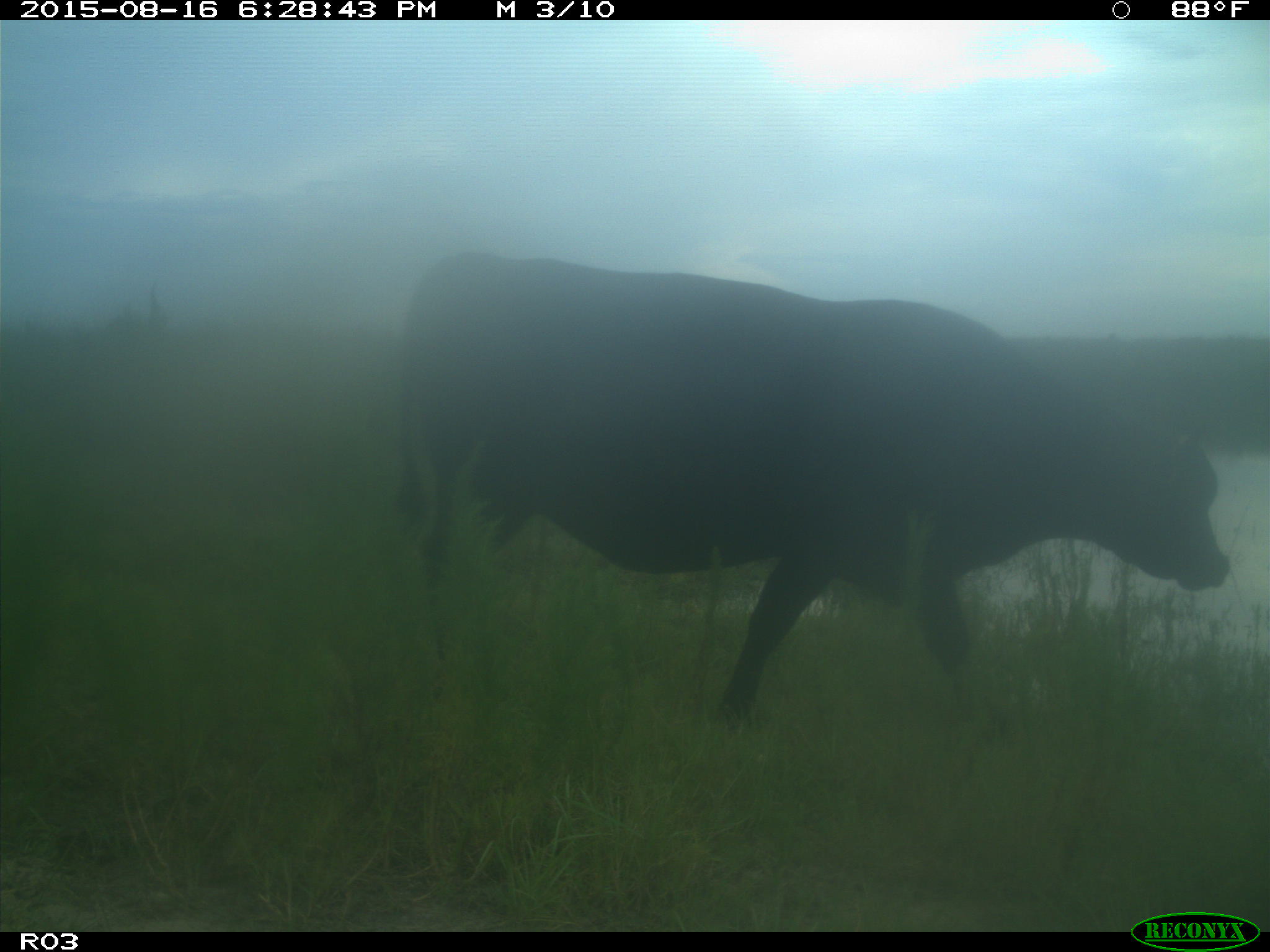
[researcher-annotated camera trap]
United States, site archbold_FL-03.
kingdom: Animalia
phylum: Chordata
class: Mammalia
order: Artiodactyla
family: Bovidae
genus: Bos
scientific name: Bos taurus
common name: domestic cow